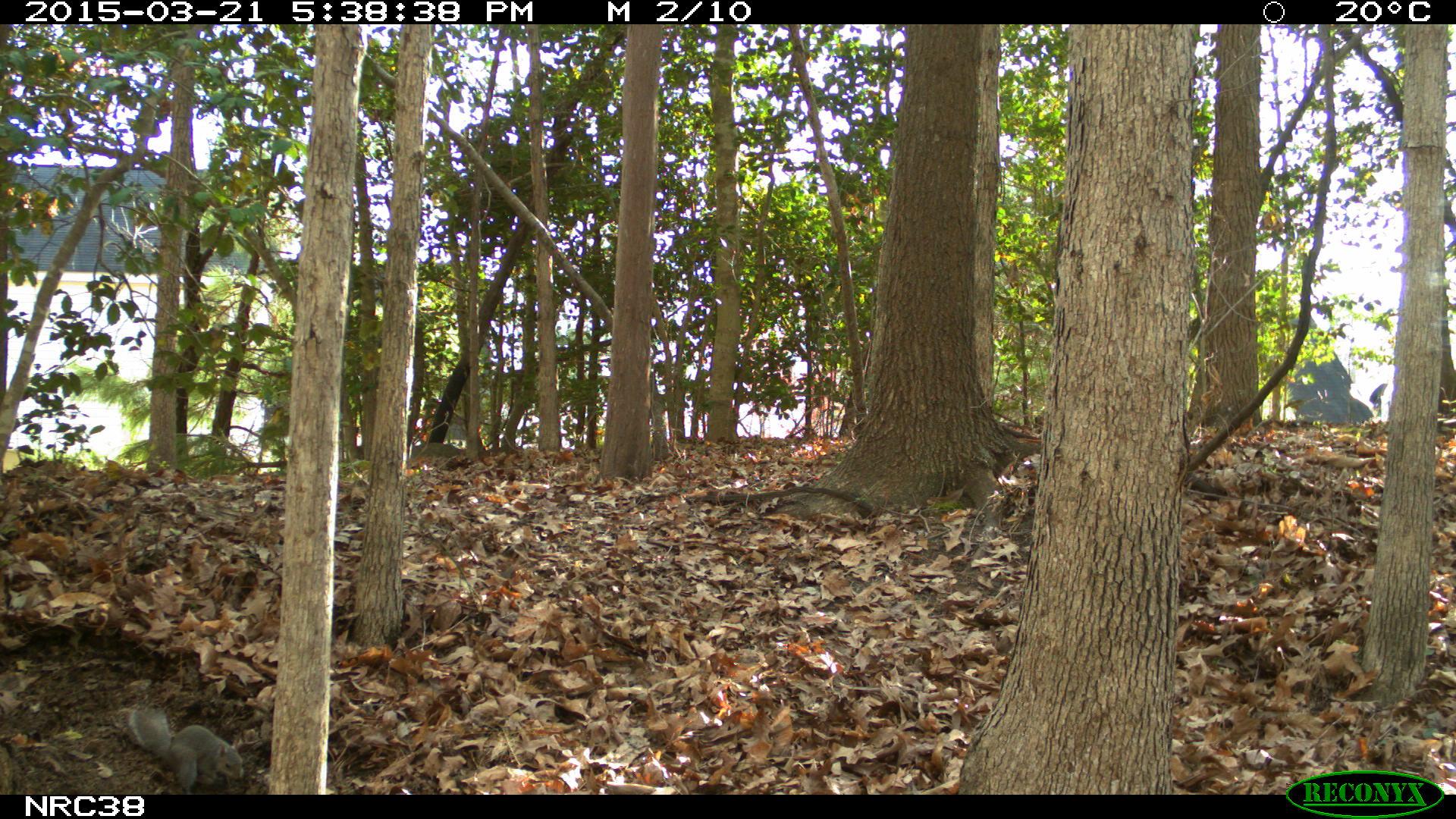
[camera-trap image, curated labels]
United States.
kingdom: Animalia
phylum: Chordata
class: Mammalia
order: Rodentia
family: Sciuridae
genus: Sciurus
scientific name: Sciurus carolinensis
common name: eastern gray squirrel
Eastern Gray Squirrel (Sciurus carolinensis).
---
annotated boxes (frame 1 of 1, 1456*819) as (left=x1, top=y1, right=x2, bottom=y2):
Eastern Gray Squirrel: (left=114, top=691, right=254, bottom=794)